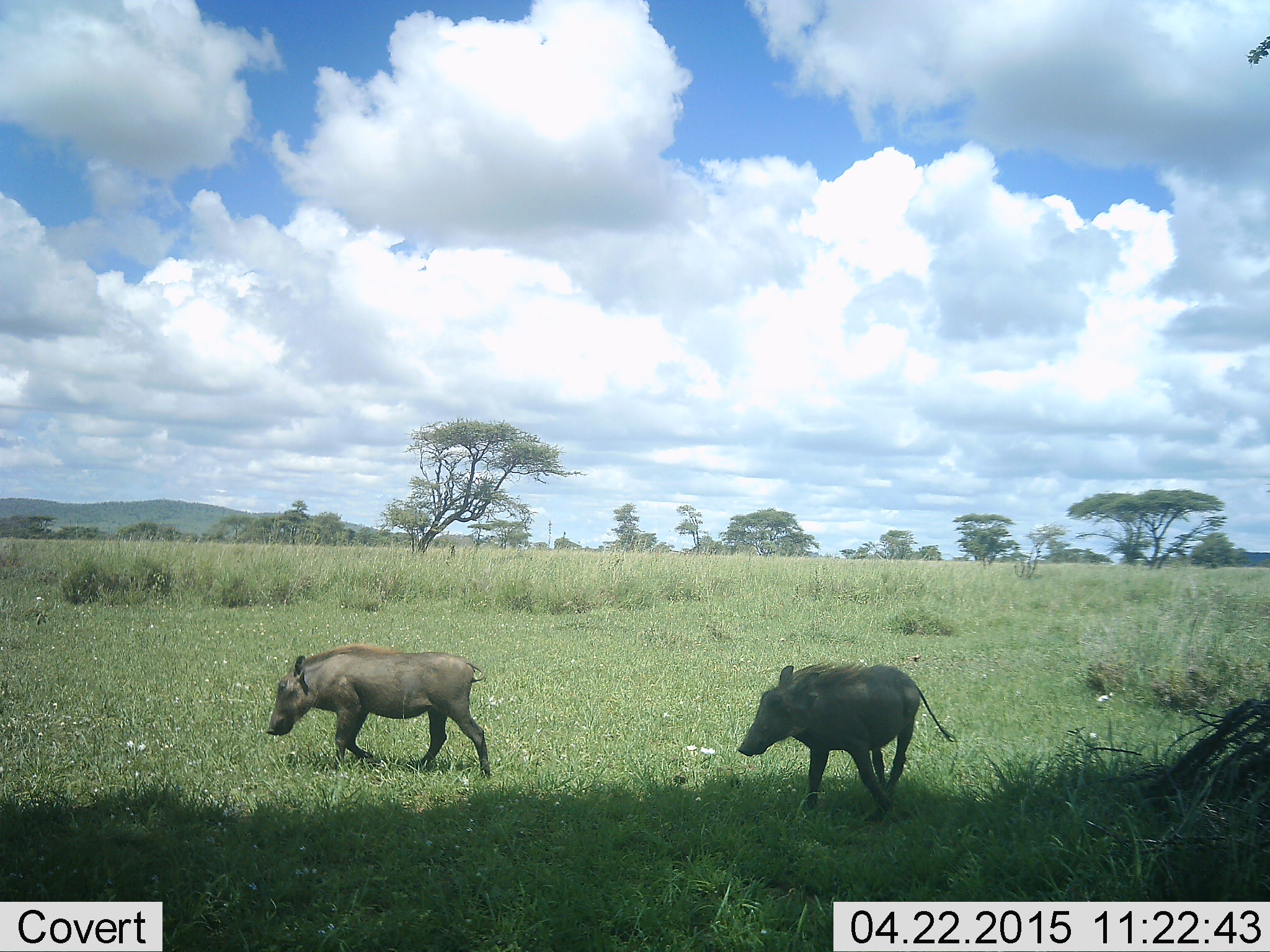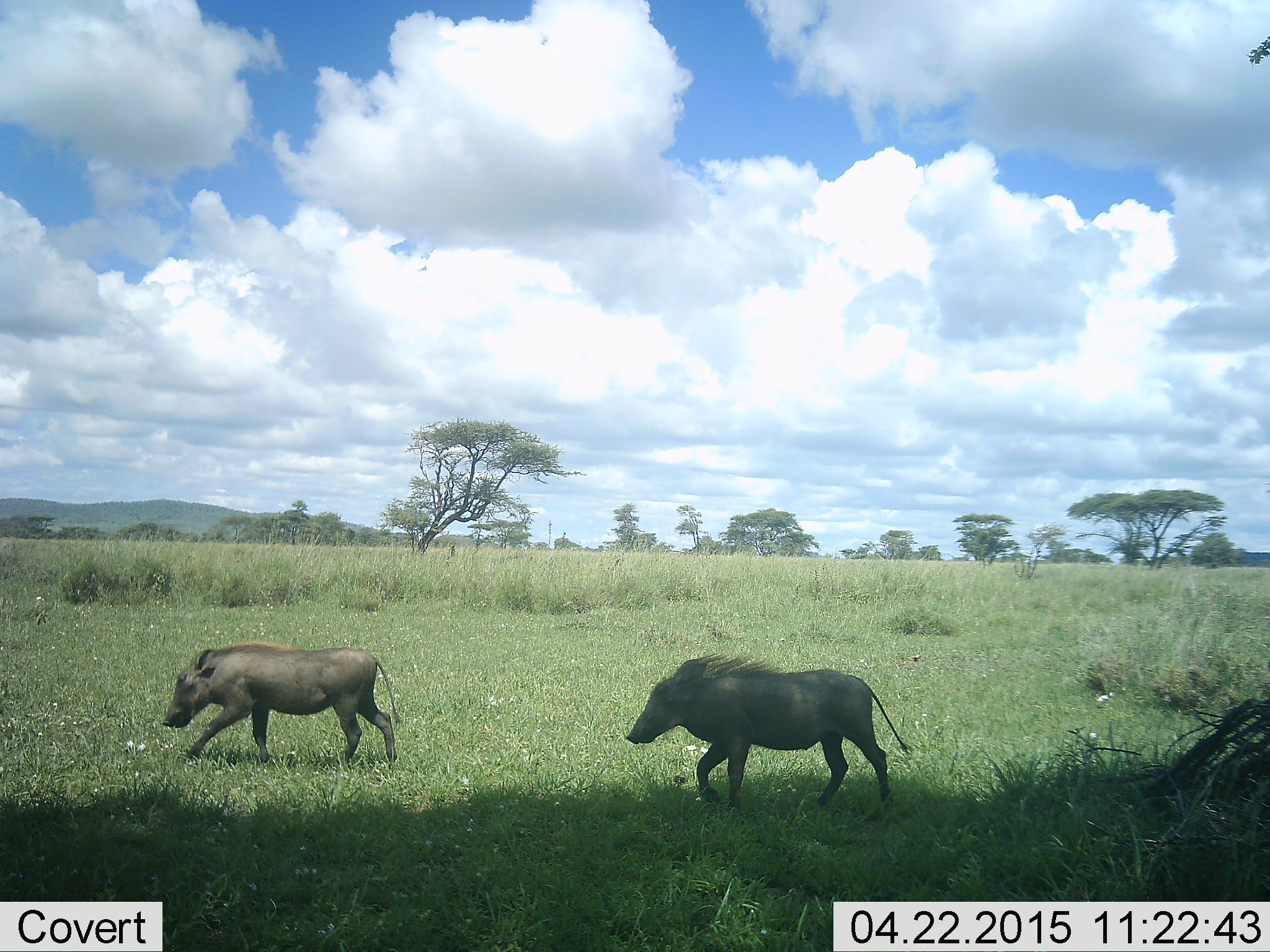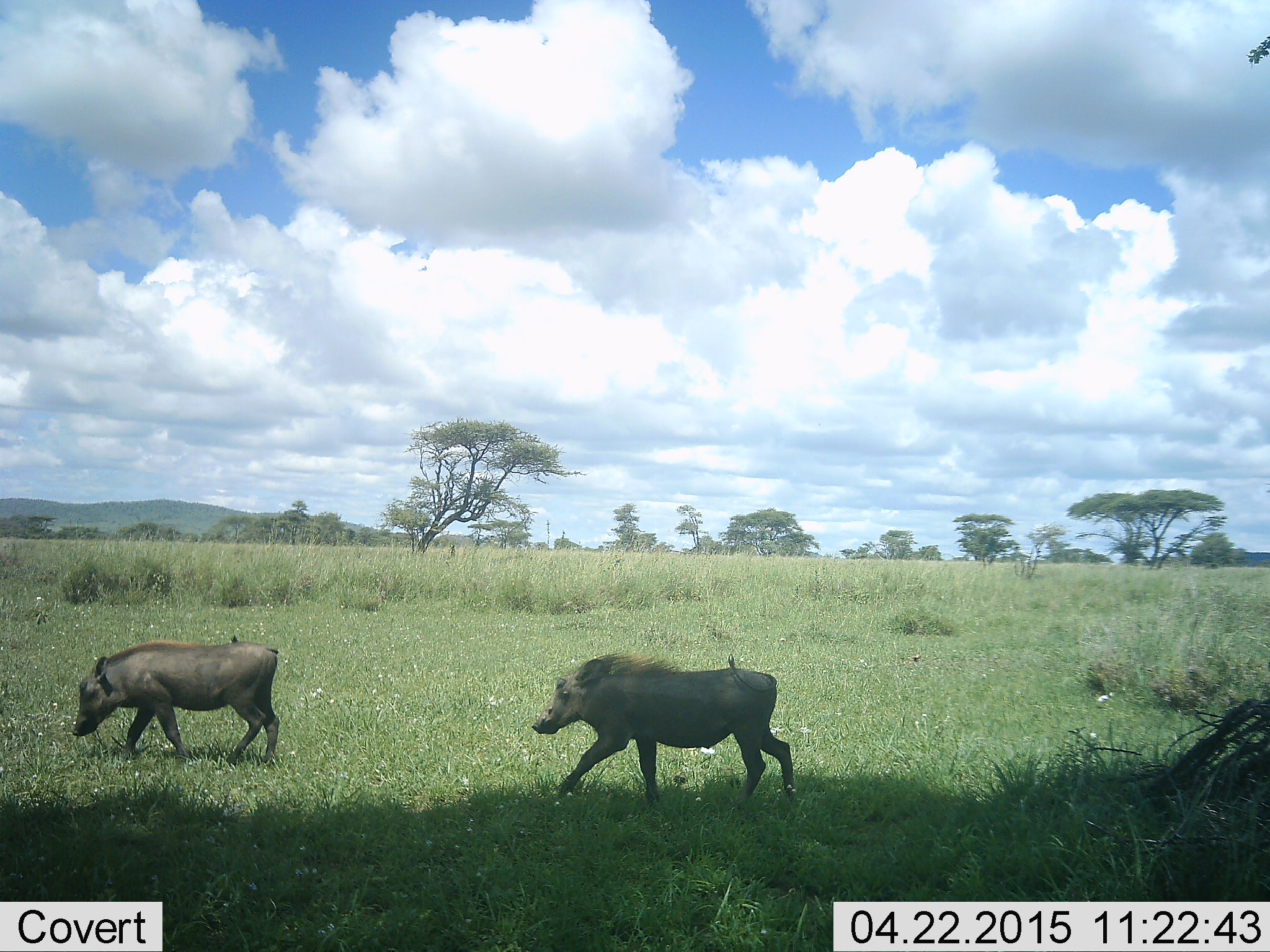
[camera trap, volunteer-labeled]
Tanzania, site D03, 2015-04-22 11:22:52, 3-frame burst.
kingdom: Animalia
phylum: Chordata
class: Mammalia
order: Artiodactyla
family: Suidae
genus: Phacochoerus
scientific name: Phacochoerus africanus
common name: warthog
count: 2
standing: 0%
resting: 0%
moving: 100%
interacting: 0%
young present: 10%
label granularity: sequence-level